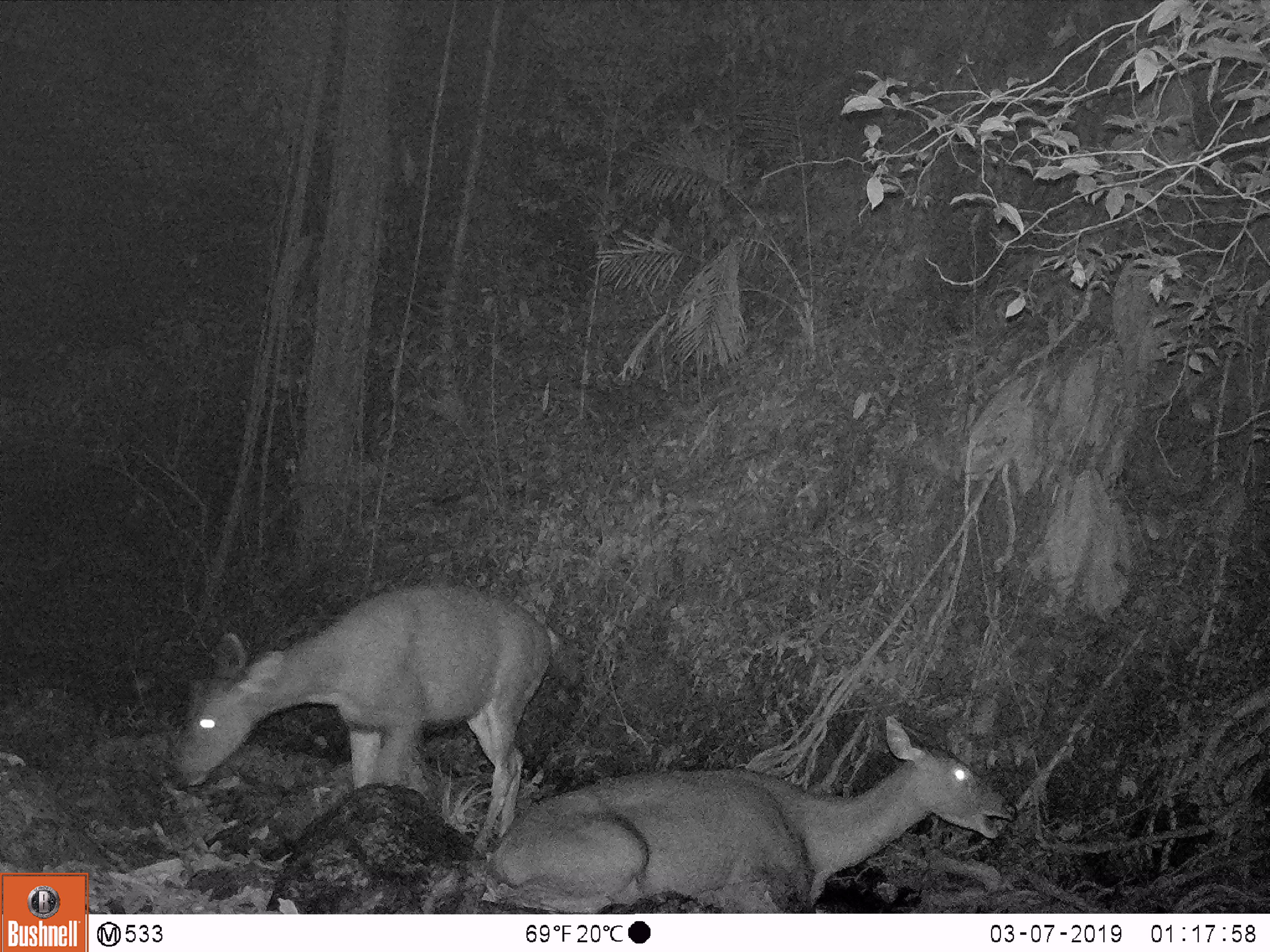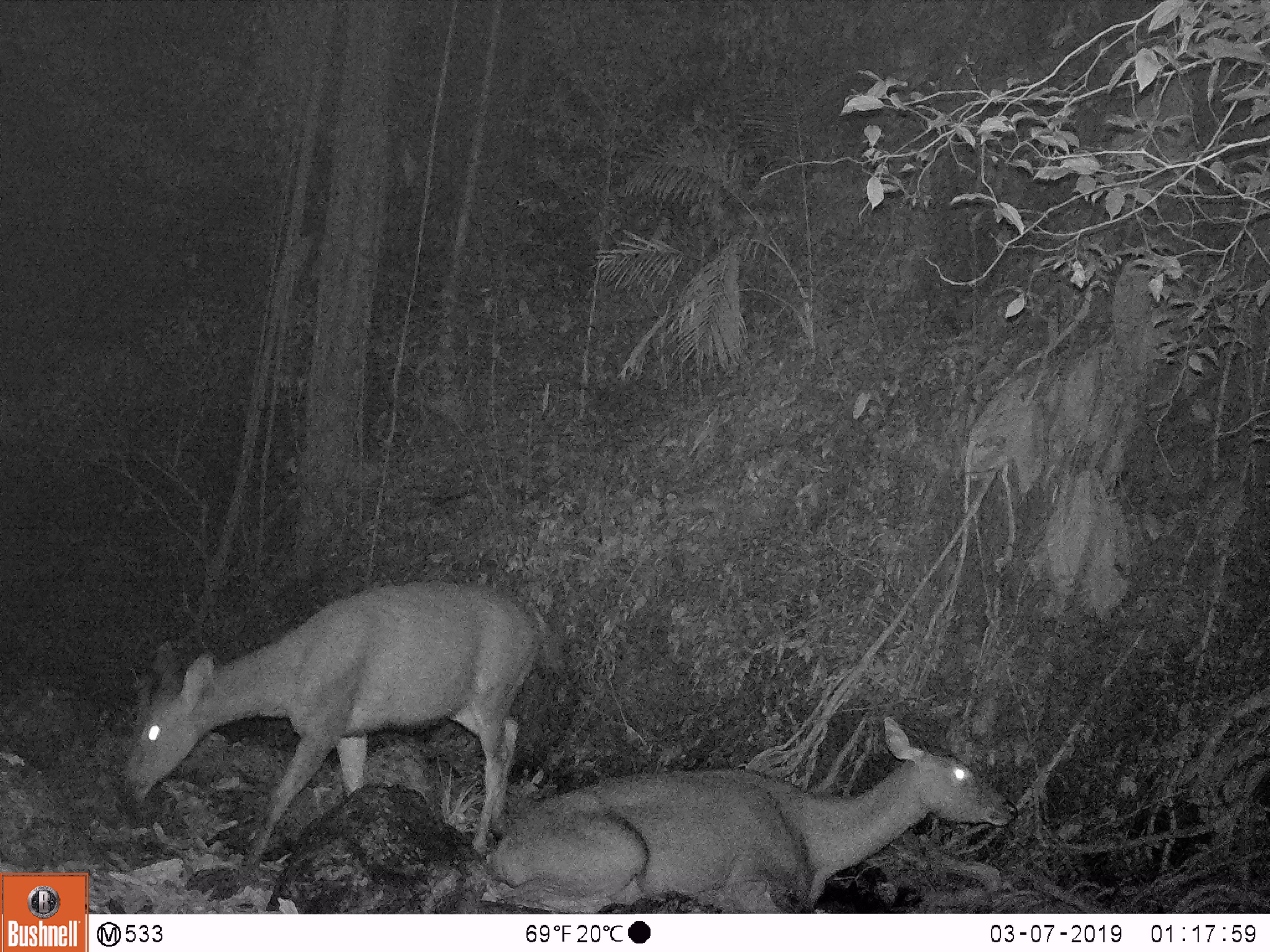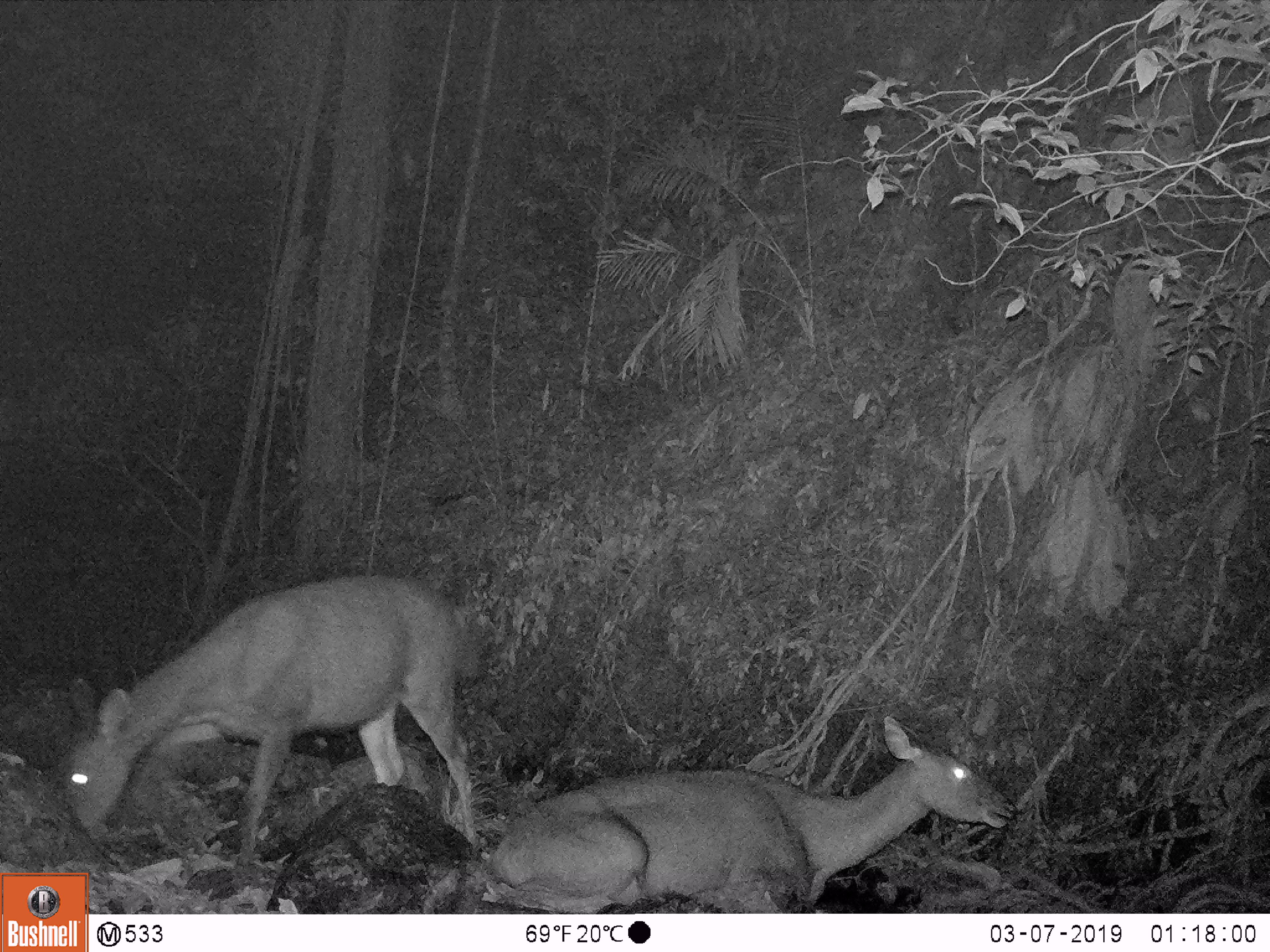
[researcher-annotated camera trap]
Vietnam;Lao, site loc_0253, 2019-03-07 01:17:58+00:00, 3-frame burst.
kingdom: Animalia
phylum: Chordata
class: Mammalia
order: Artiodactyla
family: Cervidae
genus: Rusa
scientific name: Rusa unicolor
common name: sambar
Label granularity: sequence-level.